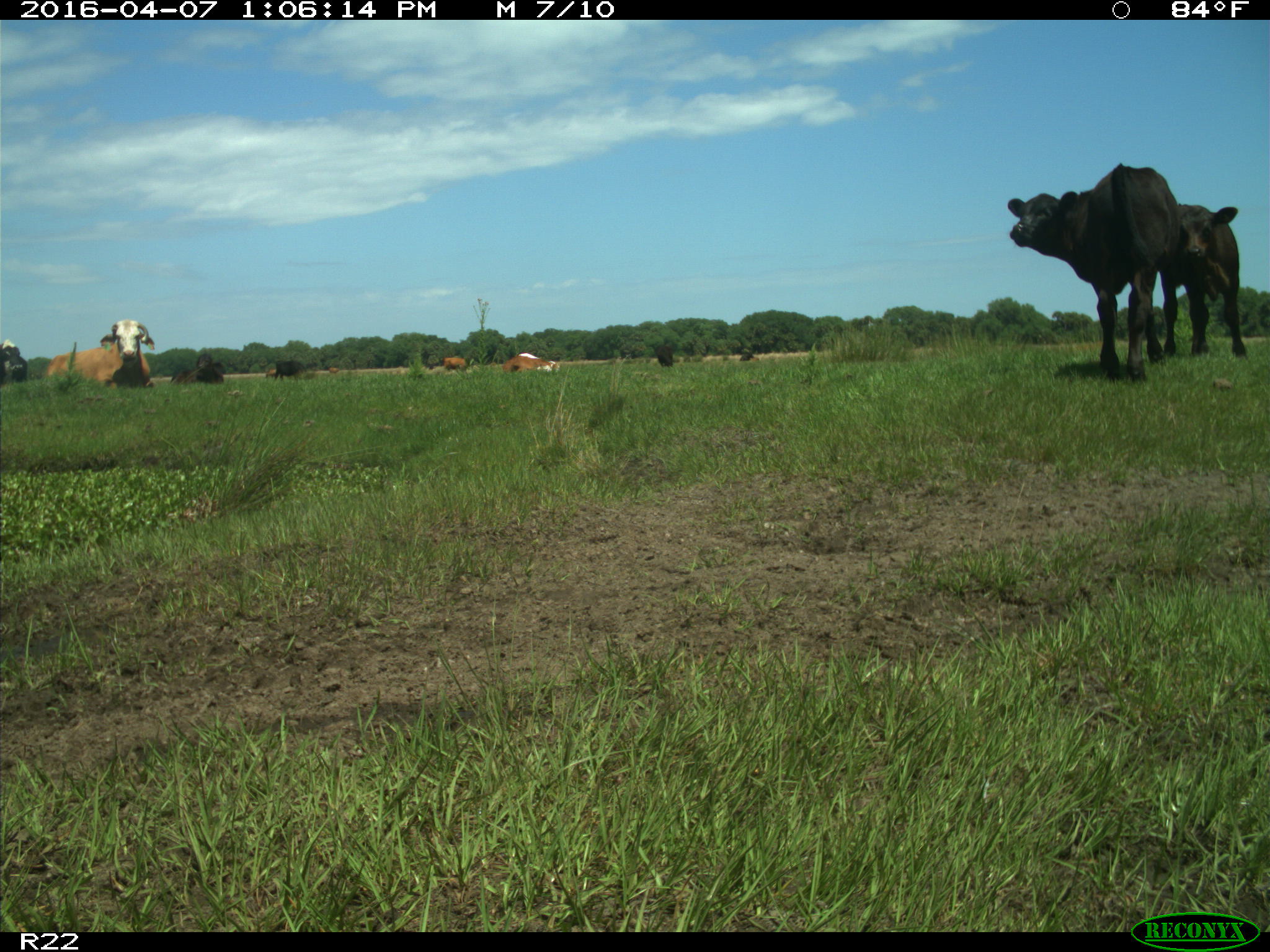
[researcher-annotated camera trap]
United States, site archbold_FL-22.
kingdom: Animalia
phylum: Chordata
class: Mammalia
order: Artiodactyla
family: Bovidae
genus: Bos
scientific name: Bos taurus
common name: domestic cow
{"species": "Bos taurus (domestic cow)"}